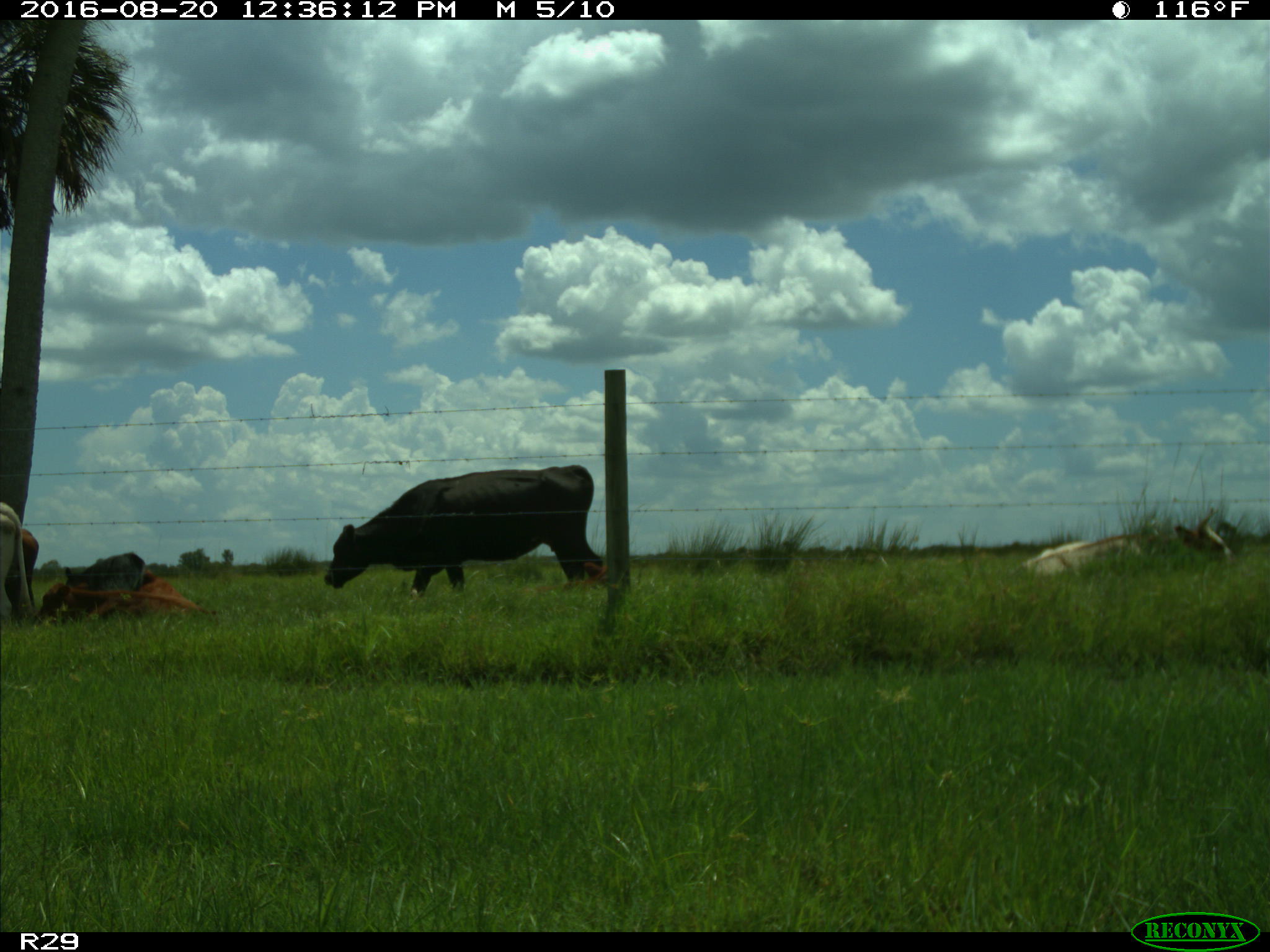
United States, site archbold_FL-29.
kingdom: Animalia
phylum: Chordata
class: Mammalia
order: Artiodactyla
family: Bovidae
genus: Bos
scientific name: Bos taurus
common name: domestic cow